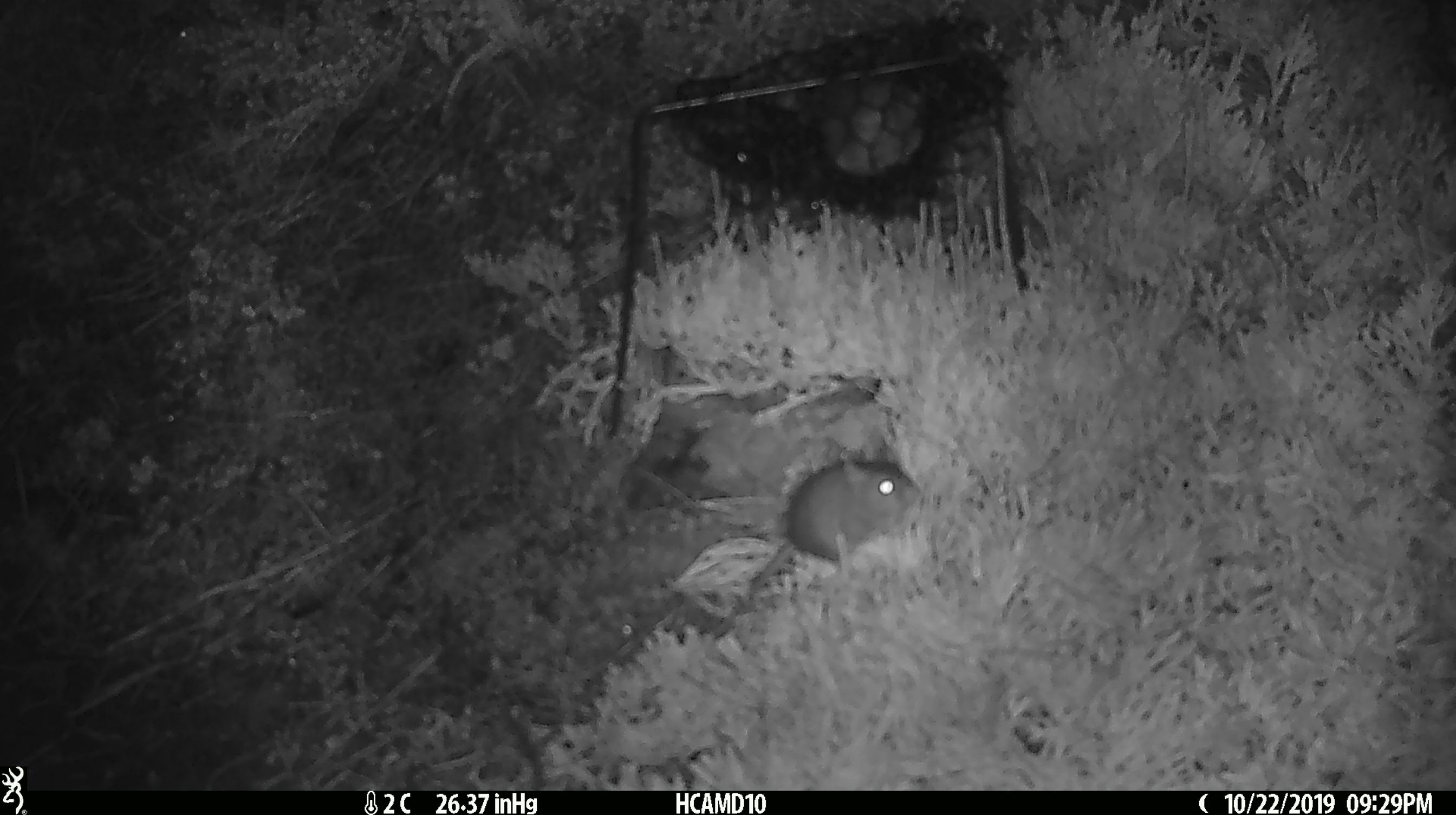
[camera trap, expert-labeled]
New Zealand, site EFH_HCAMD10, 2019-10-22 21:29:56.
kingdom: Animalia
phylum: Chordata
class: Mammalia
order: Rodentia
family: Muridae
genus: Mus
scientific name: Mus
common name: mouse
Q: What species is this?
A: Mouse (Mus).